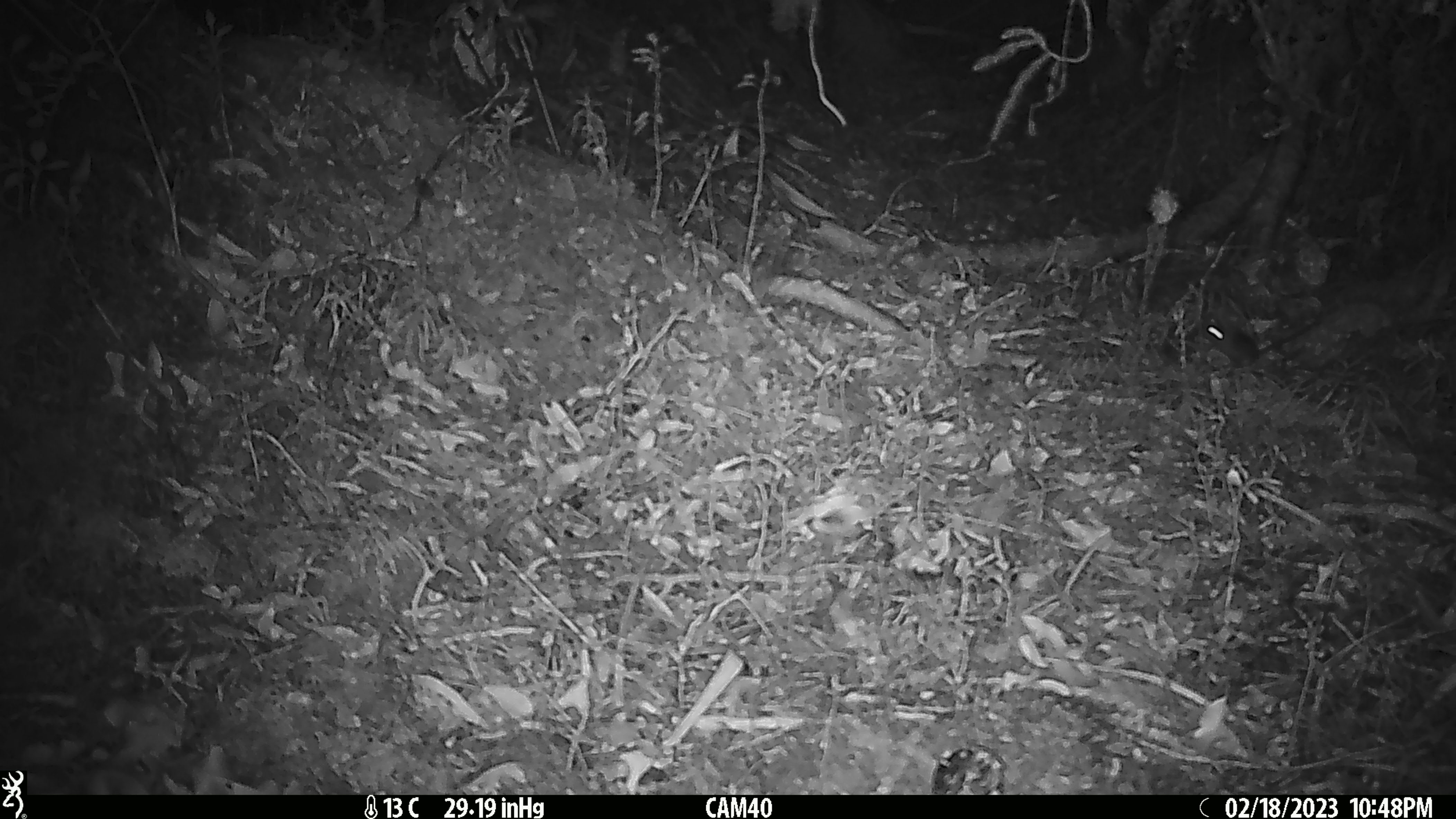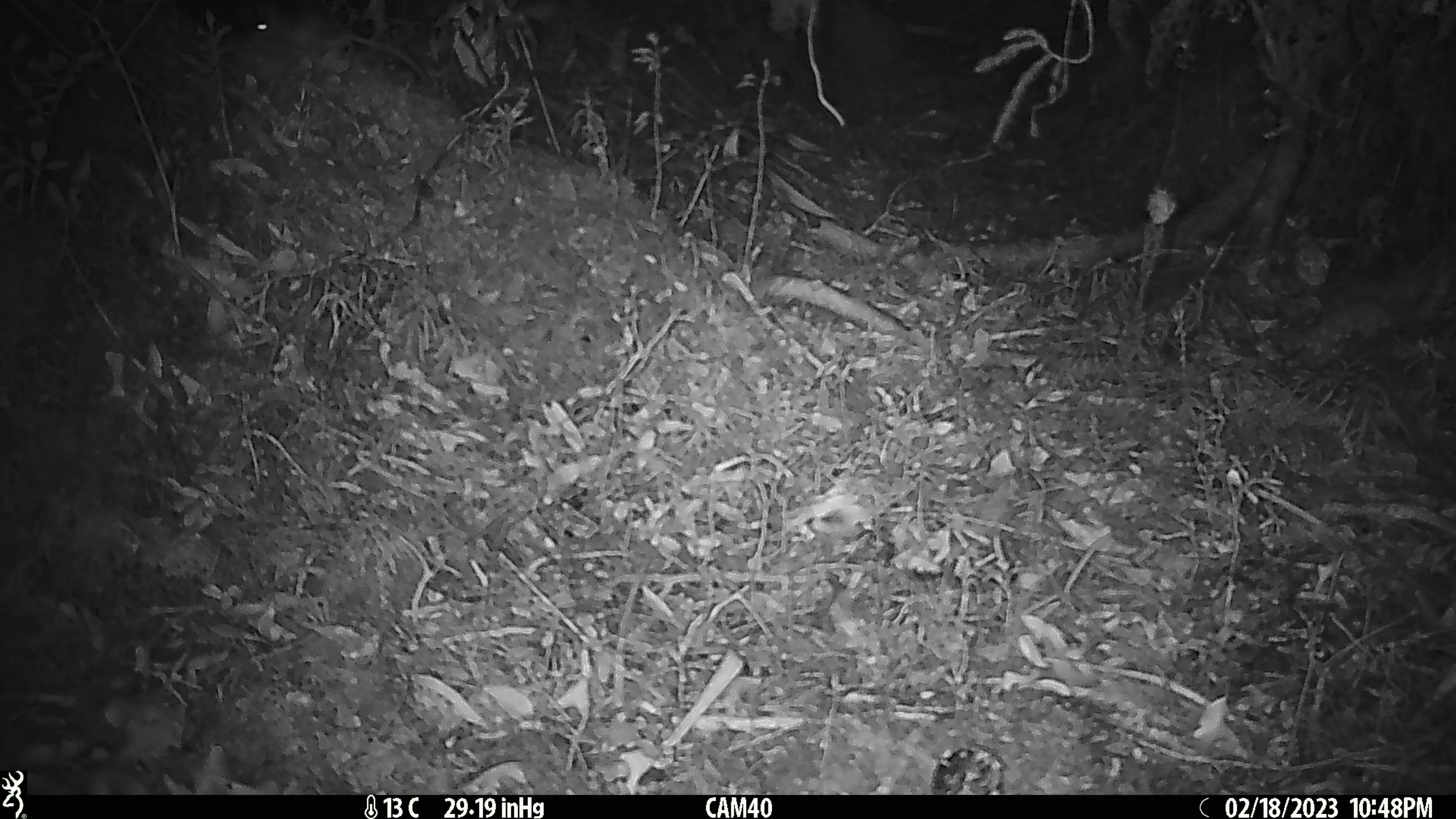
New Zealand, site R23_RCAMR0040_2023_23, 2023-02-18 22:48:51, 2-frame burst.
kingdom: Animalia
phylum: Chordata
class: Mammalia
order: Rodentia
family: Muridae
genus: Mus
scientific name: Mus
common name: mouse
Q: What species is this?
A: Mouse (Mus).